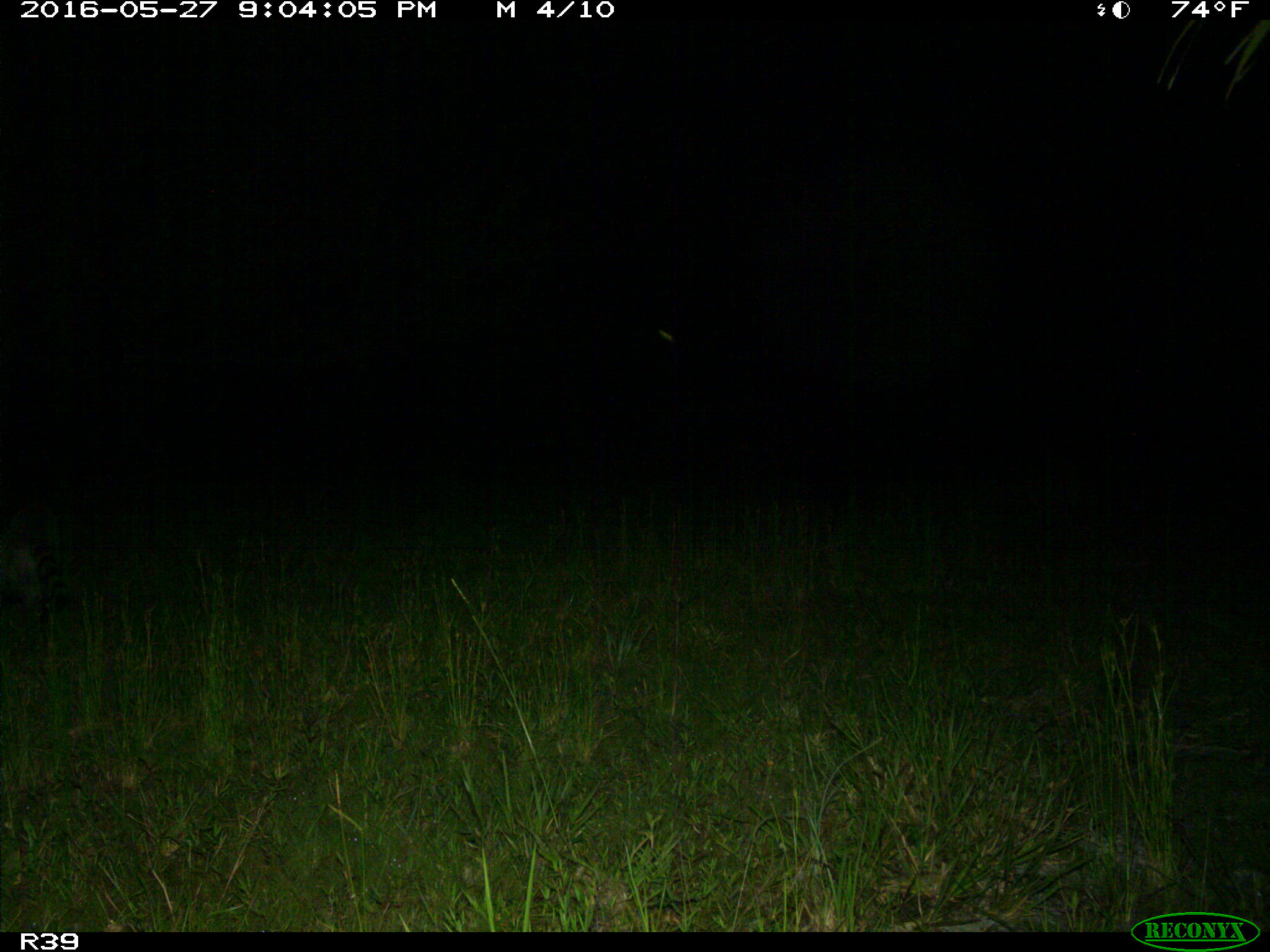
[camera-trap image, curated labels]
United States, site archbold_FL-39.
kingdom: Animalia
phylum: Chordata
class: Mammalia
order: Carnivora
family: Procyonidae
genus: Procyon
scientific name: Procyon lotor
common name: common raccoon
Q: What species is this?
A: Procyon lotor (common raccoon).